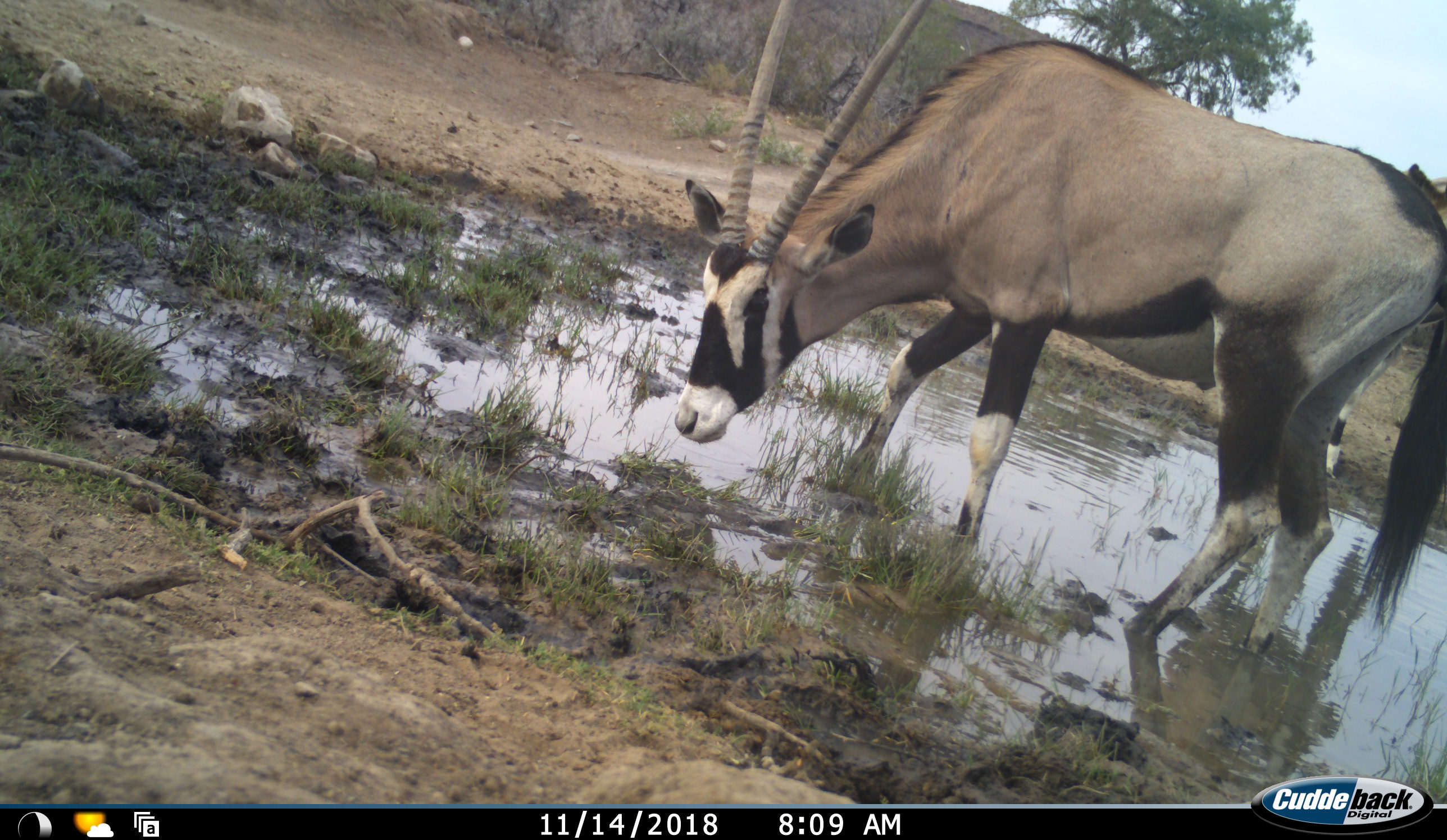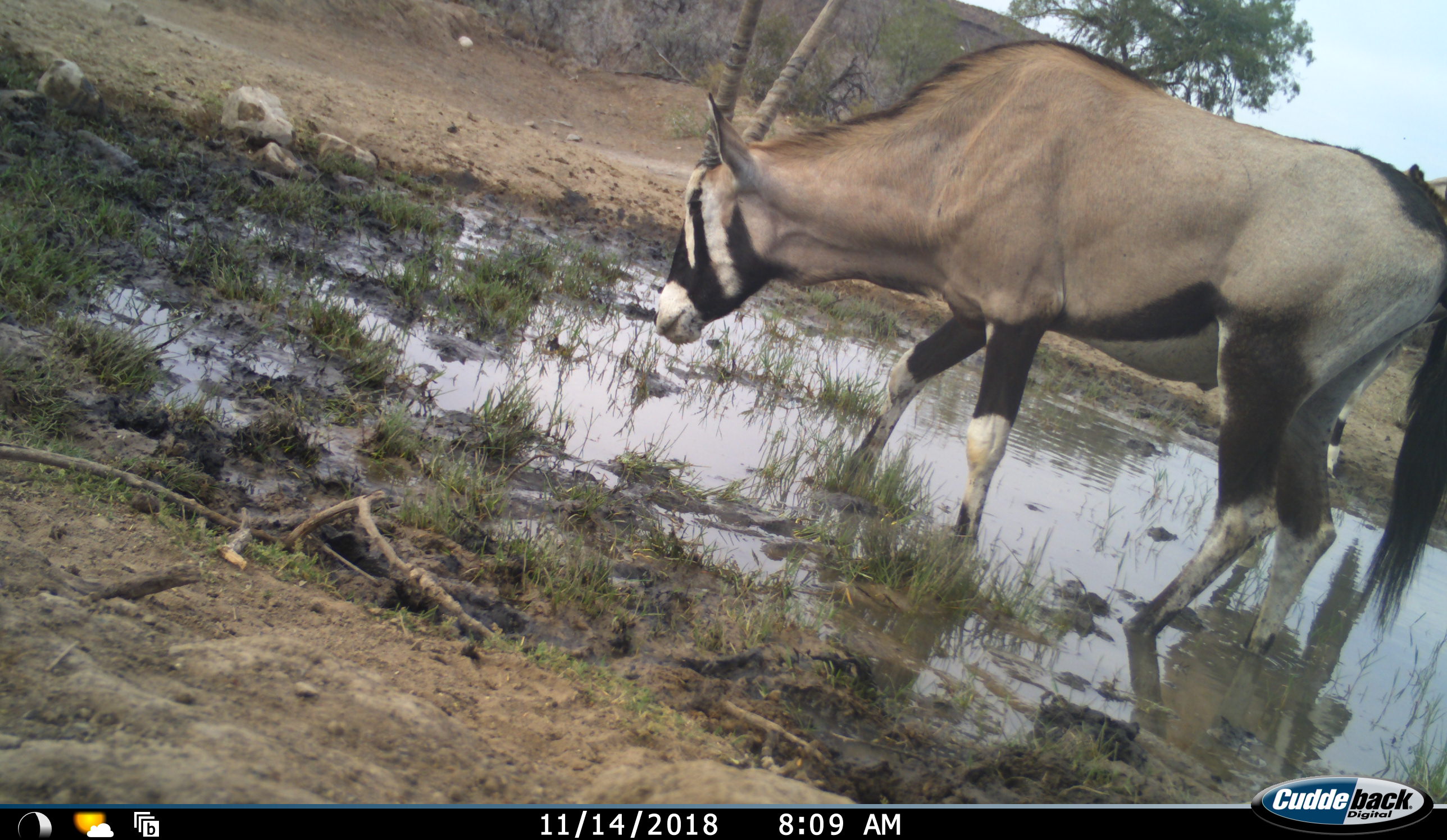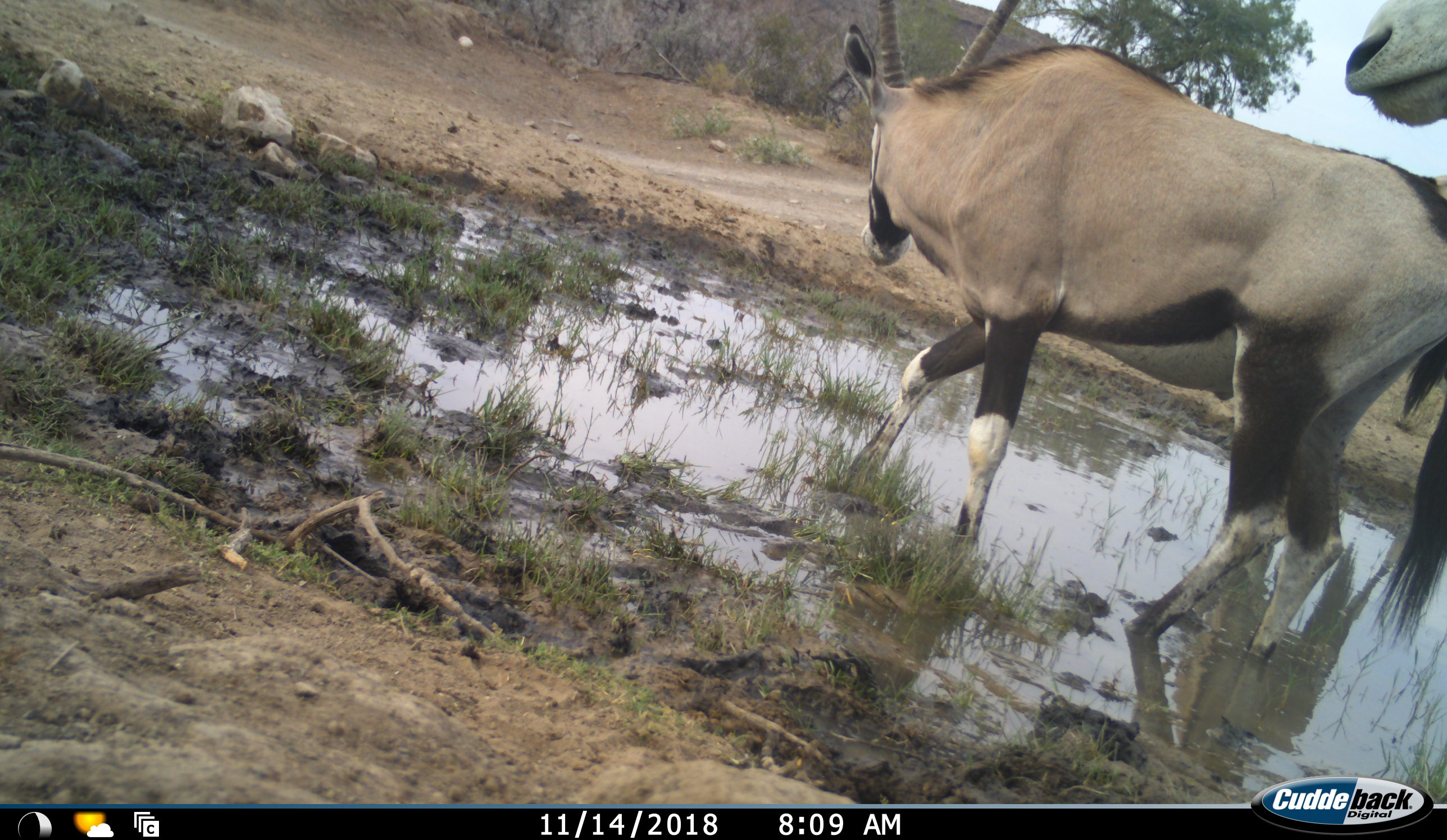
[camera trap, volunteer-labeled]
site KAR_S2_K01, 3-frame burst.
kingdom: Animalia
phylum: Chordata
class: Mammalia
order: Artiodactyla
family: Bovidae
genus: Oryx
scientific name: Oryx gazella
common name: gemsbok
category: oryx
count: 2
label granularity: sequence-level